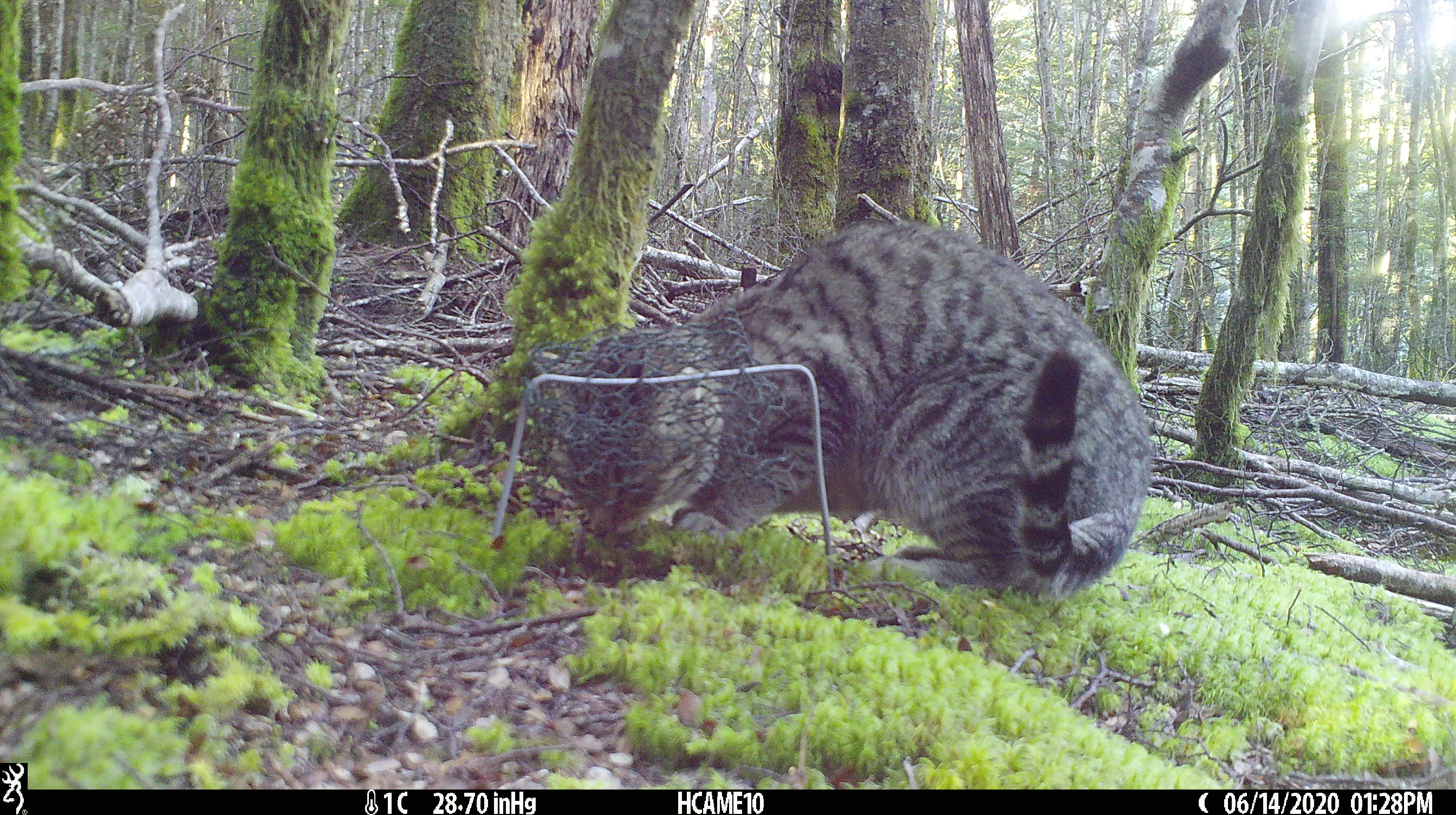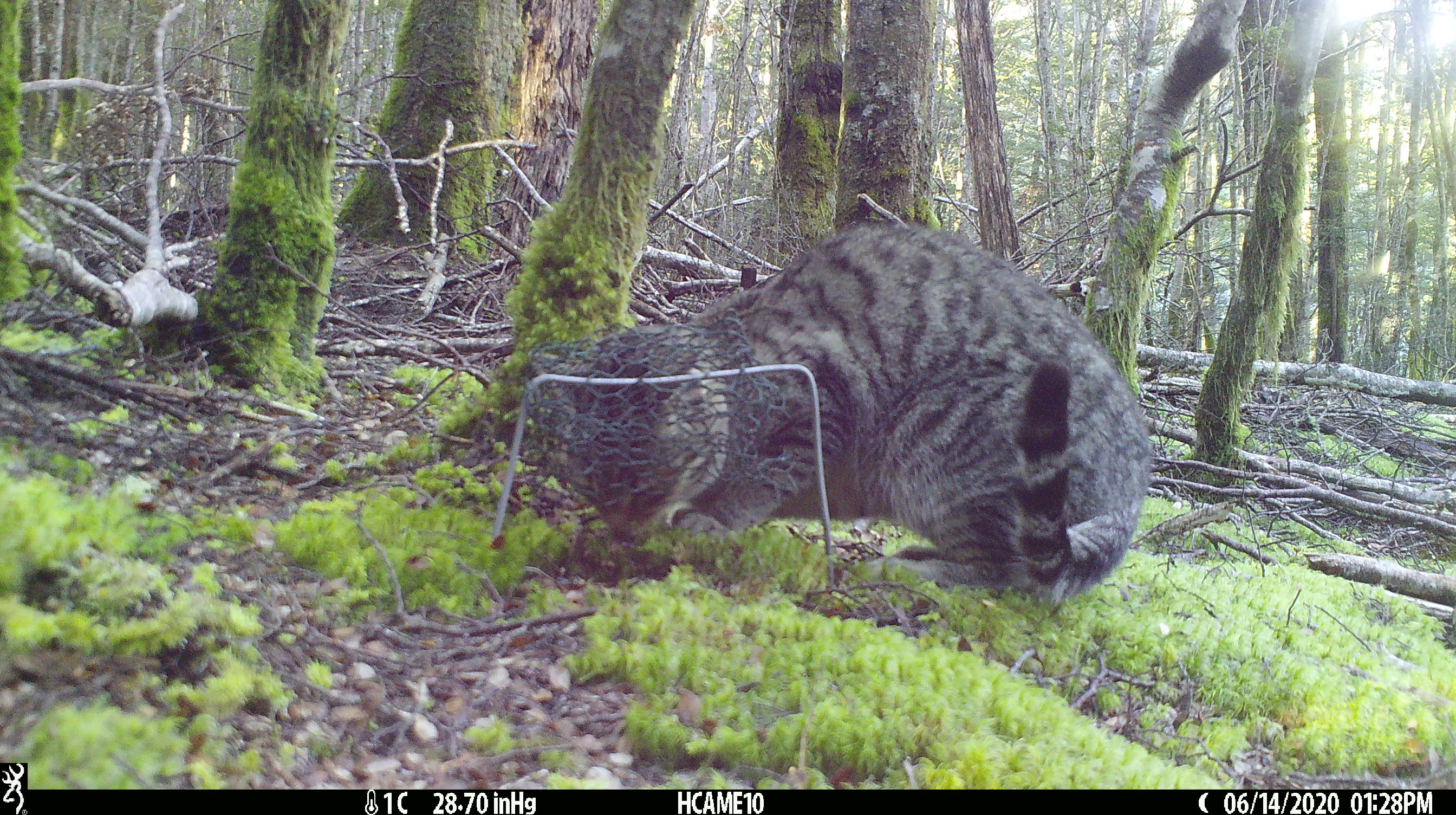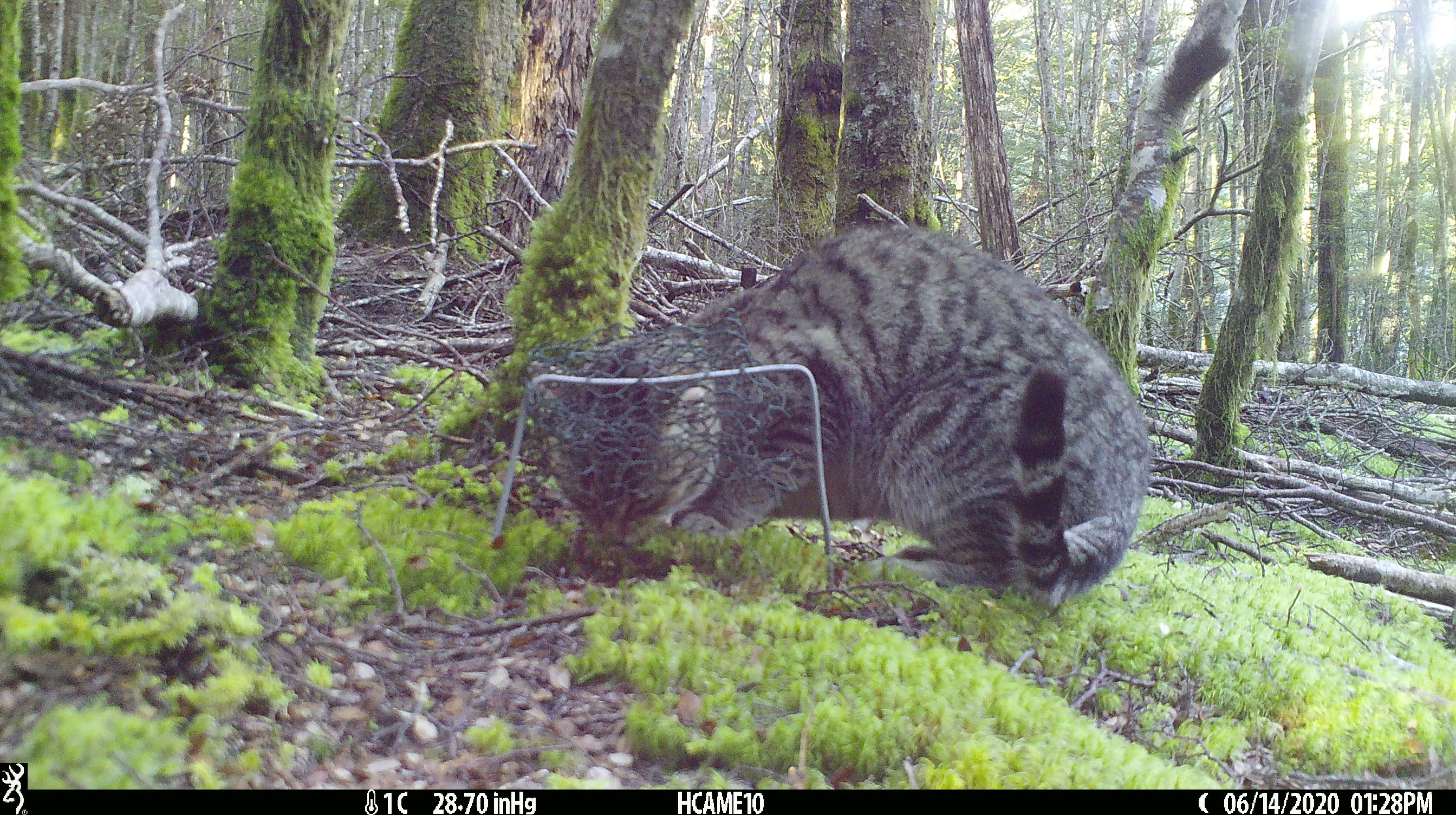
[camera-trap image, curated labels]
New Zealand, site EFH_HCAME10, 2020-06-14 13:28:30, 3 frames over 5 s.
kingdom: Animalia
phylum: Chordata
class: Mammalia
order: Carnivora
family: Felidae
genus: Felis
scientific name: Felis catus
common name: domestic cat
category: cat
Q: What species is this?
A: Cat (domestic cat) (Felis catus).